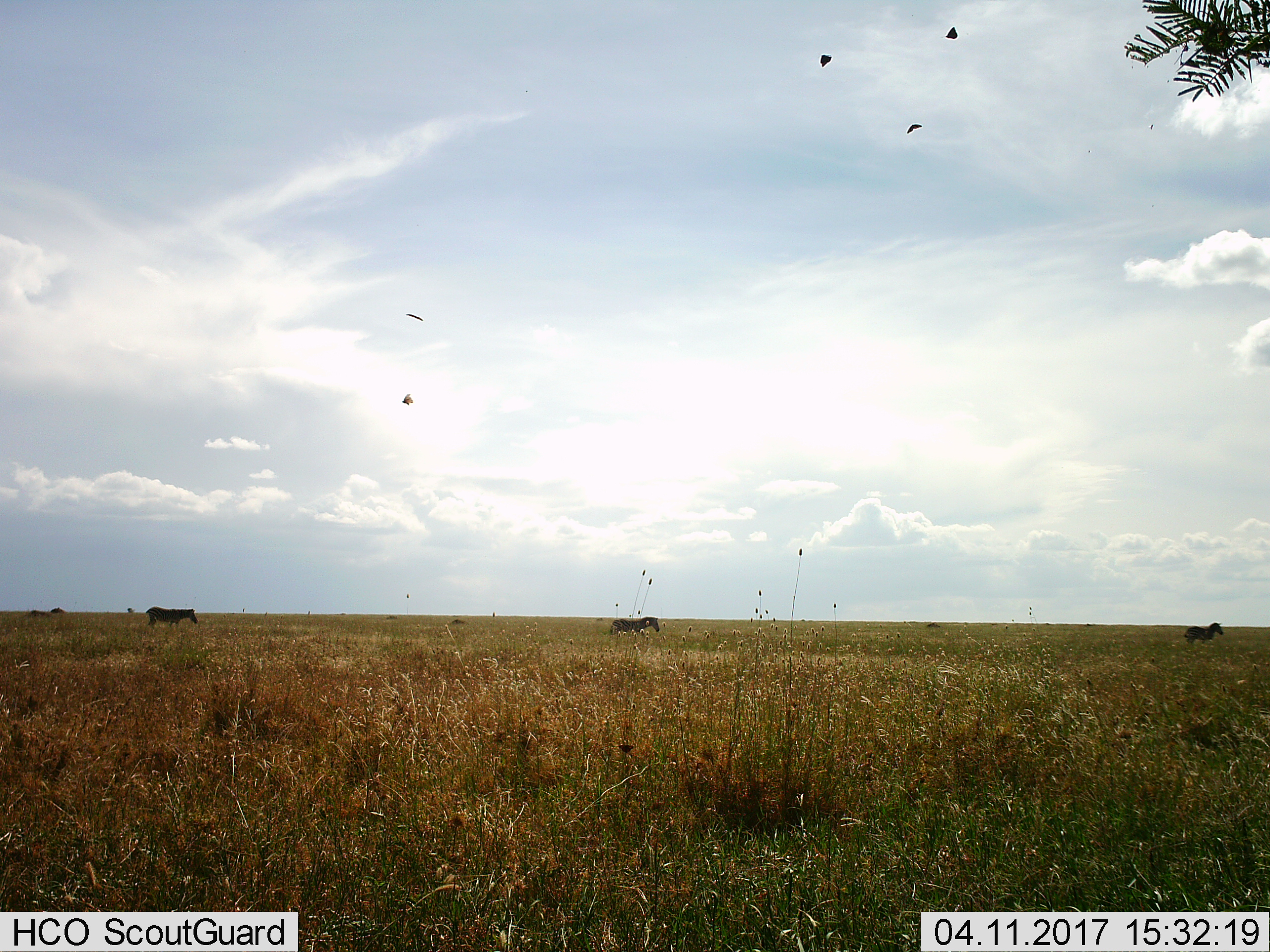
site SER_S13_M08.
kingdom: Animalia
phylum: Chordata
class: Mammalia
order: Perissodactyla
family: Equidae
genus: Equus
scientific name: Equus quagga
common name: plains zebra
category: zebraplains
Zebraplains (plains zebra) (Equus quagga), count 3. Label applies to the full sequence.